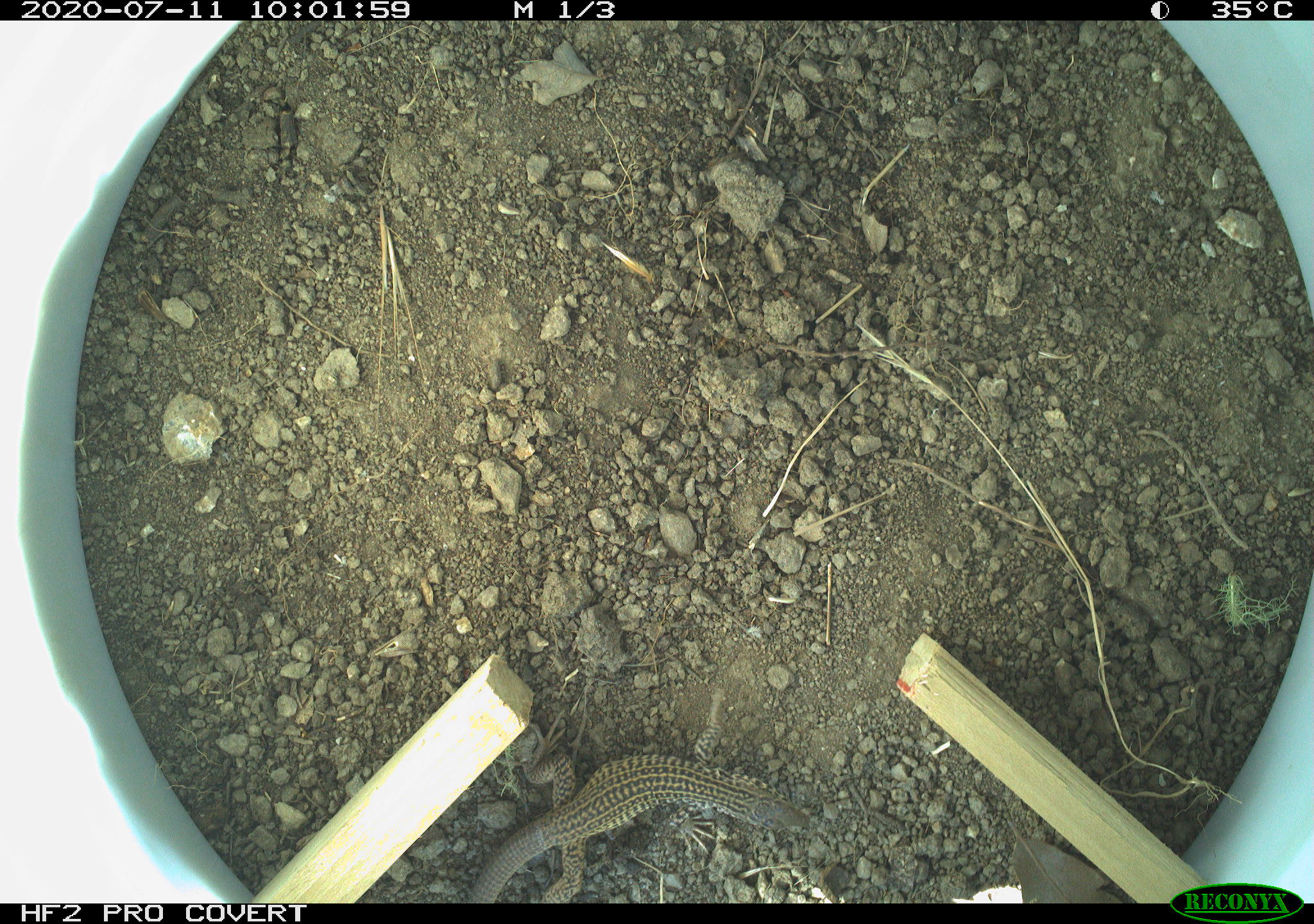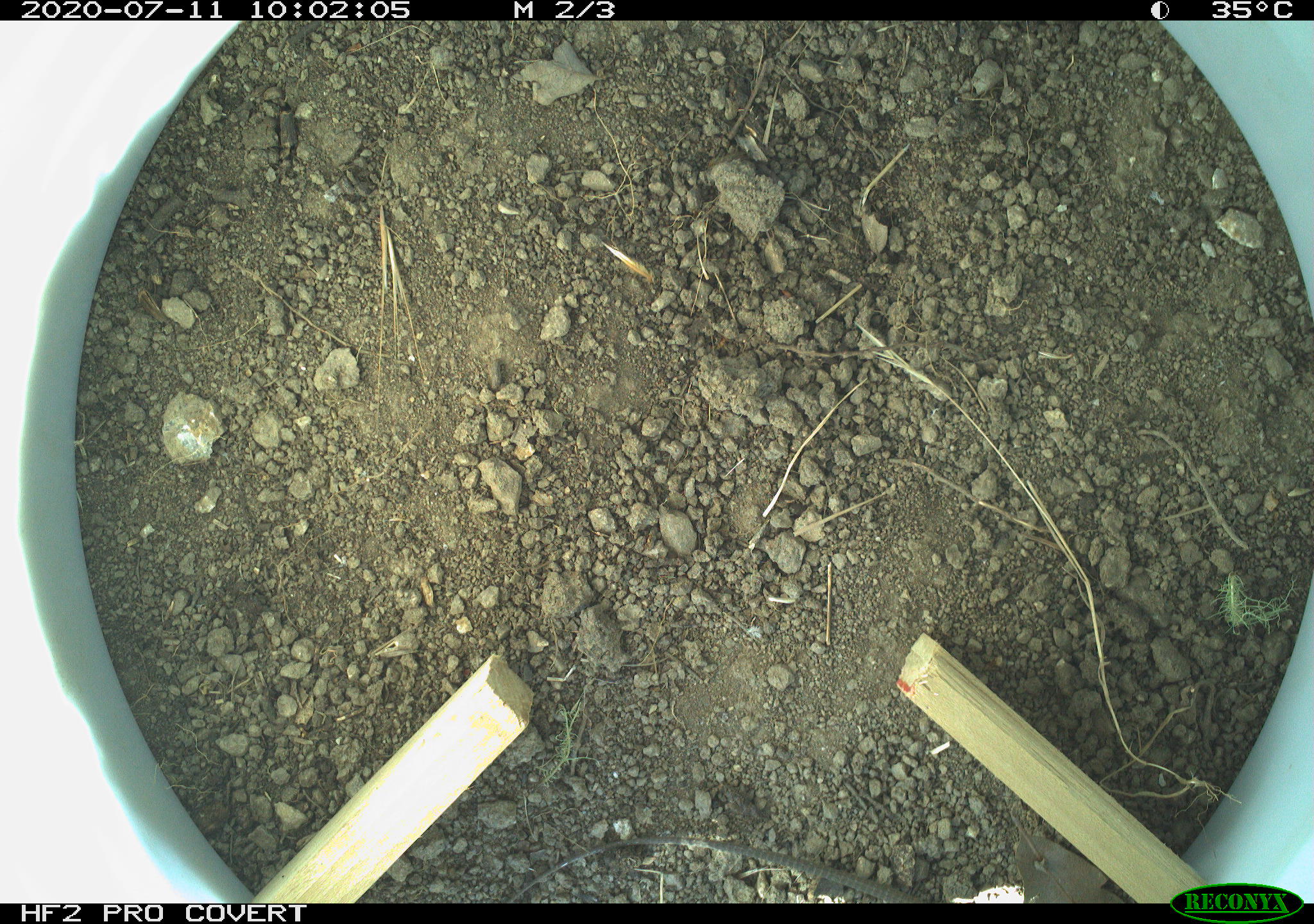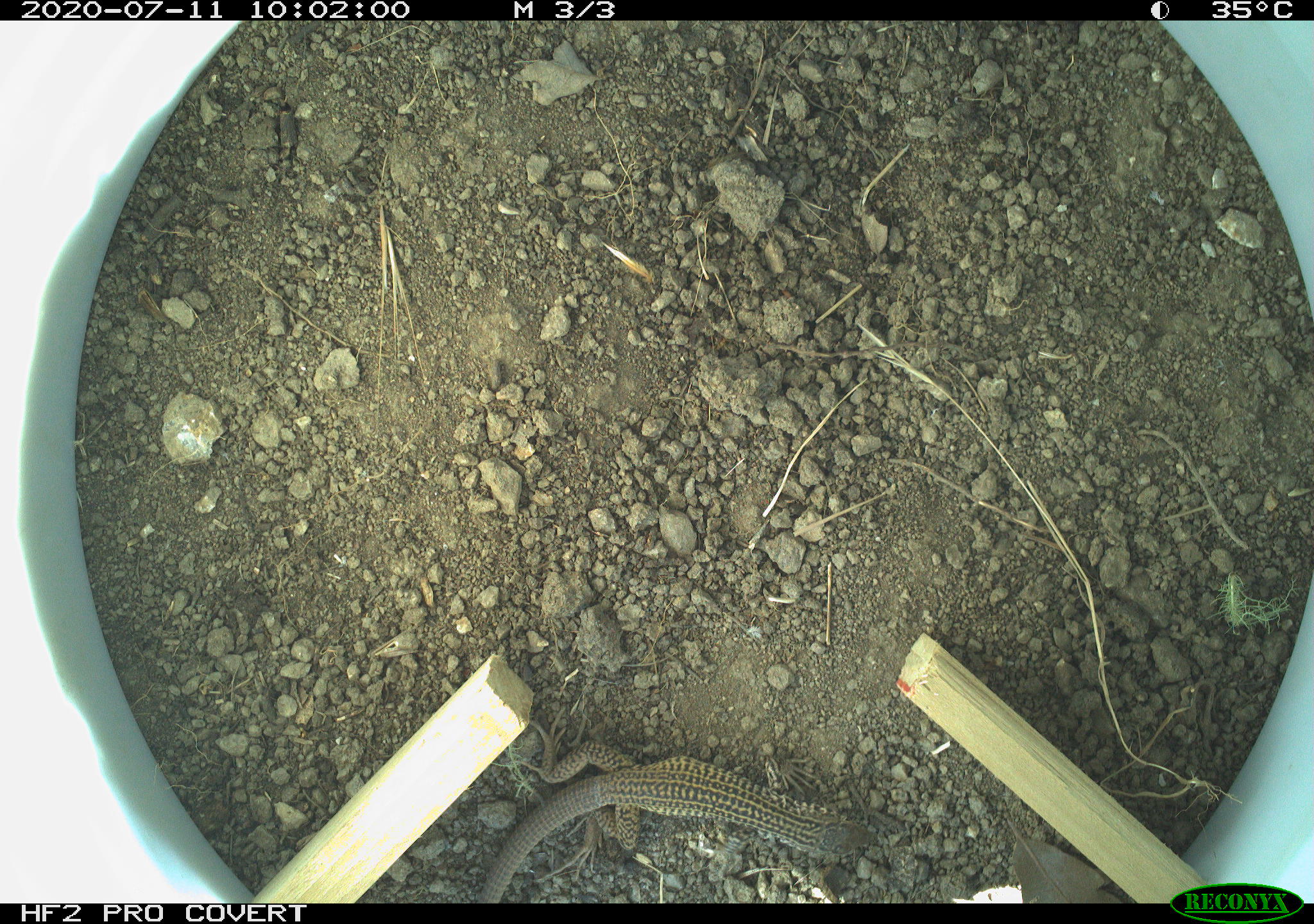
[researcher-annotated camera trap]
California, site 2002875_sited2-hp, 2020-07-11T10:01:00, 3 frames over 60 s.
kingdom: Animalia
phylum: Chordata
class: Reptilia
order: Squamata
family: Teiidae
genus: Aspidoscelis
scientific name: Aspidoscelis tigris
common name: western whiptail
Western whiptail (Aspidoscelis tigris).